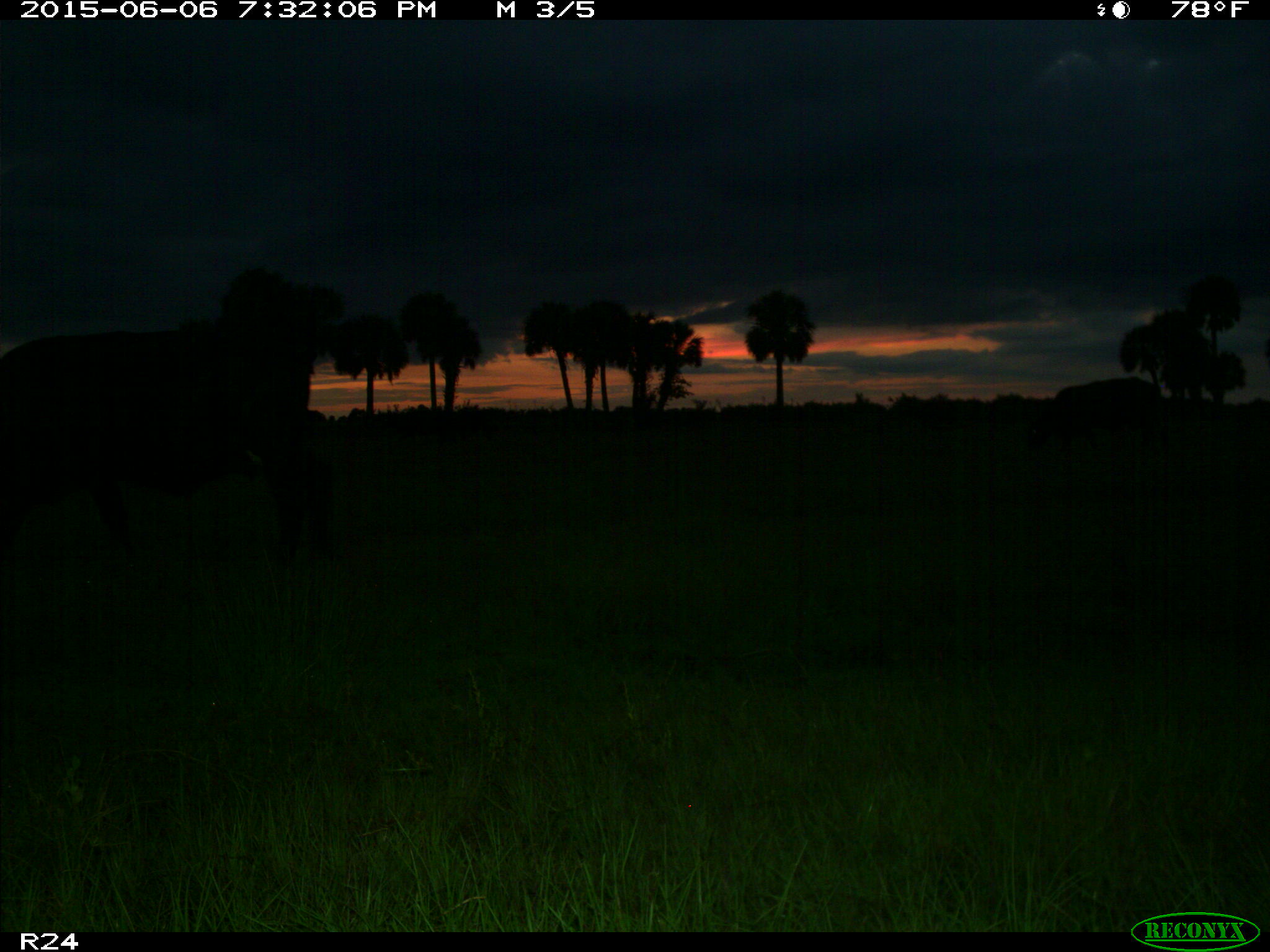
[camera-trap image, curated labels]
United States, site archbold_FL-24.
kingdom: Animalia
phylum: Chordata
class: Mammalia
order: Artiodactyla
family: Bovidae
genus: Bos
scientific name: Bos taurus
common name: domestic cow